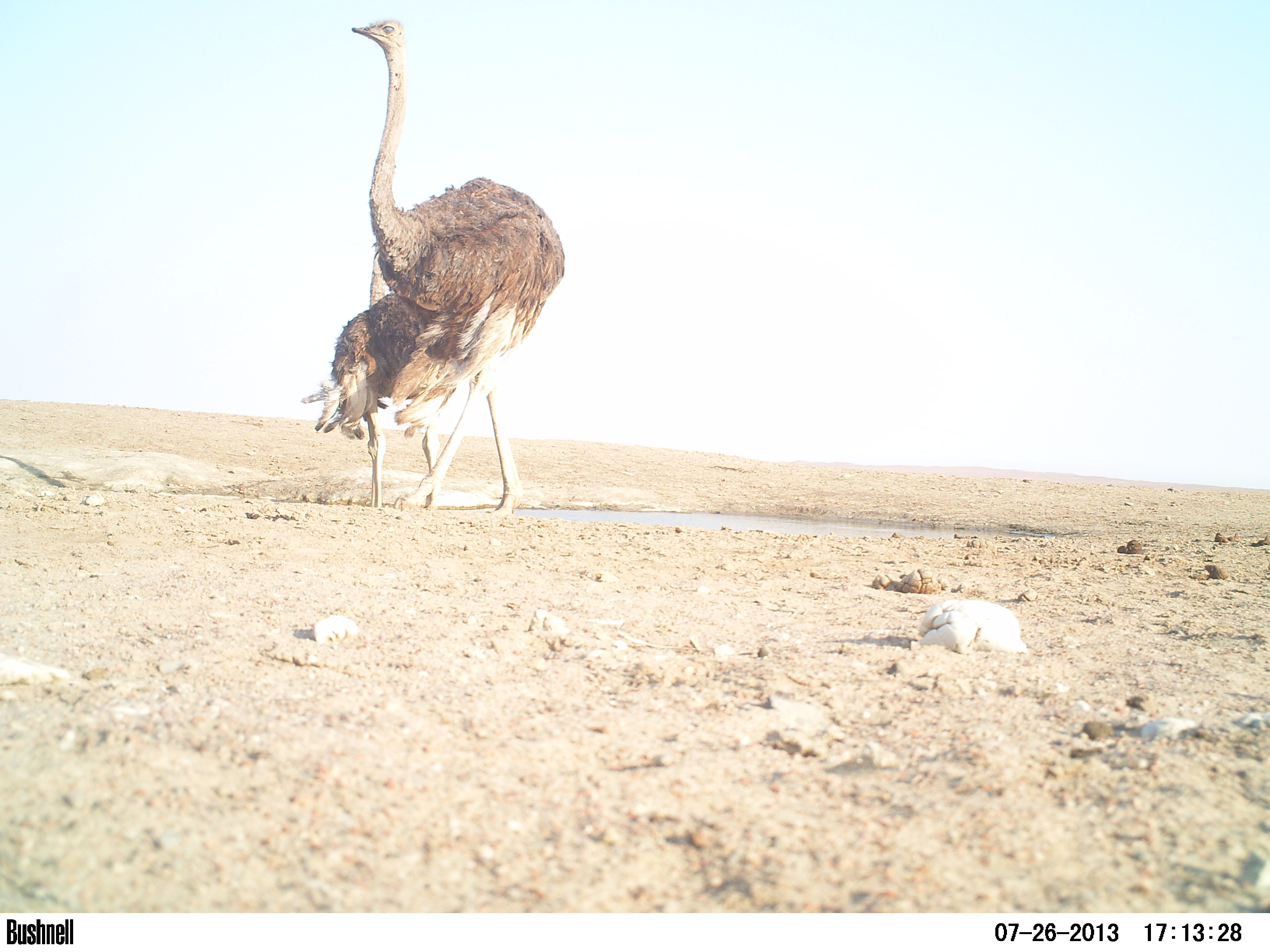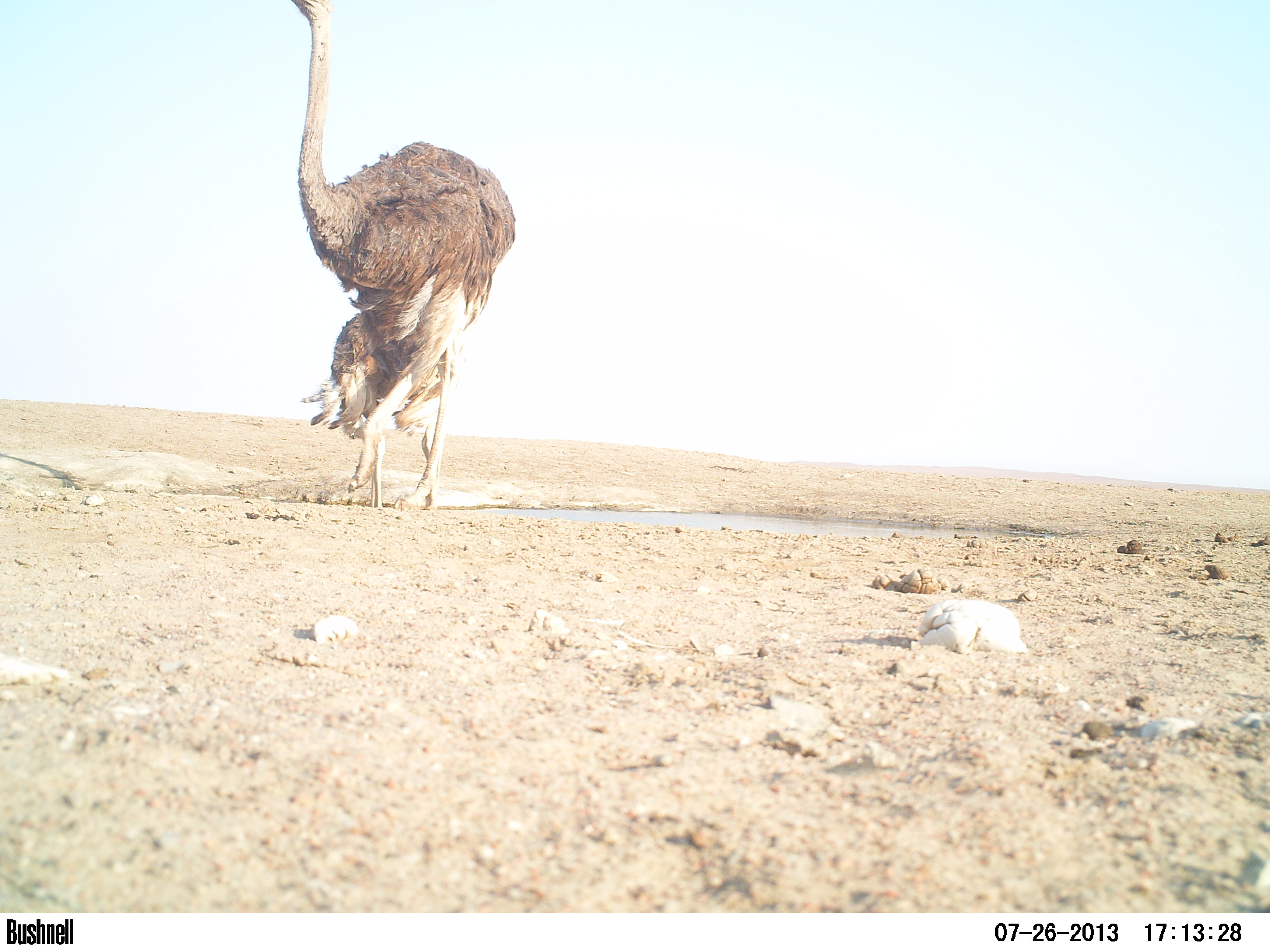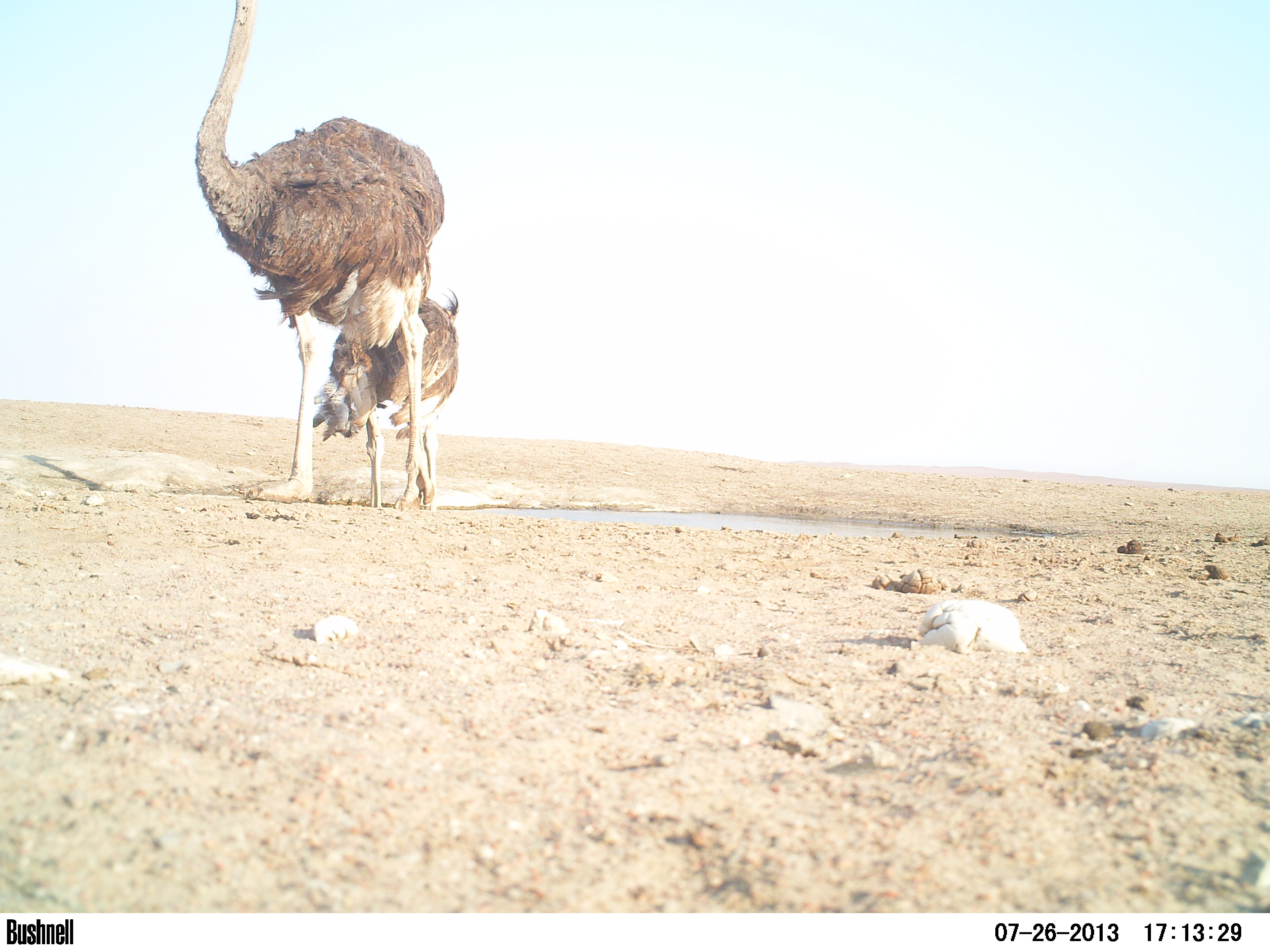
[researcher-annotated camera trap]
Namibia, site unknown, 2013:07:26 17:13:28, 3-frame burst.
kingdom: Animalia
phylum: Chordata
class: Aves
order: Struthioniformes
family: Struthionidae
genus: Struthio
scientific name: Struthio camelus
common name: common ostrich